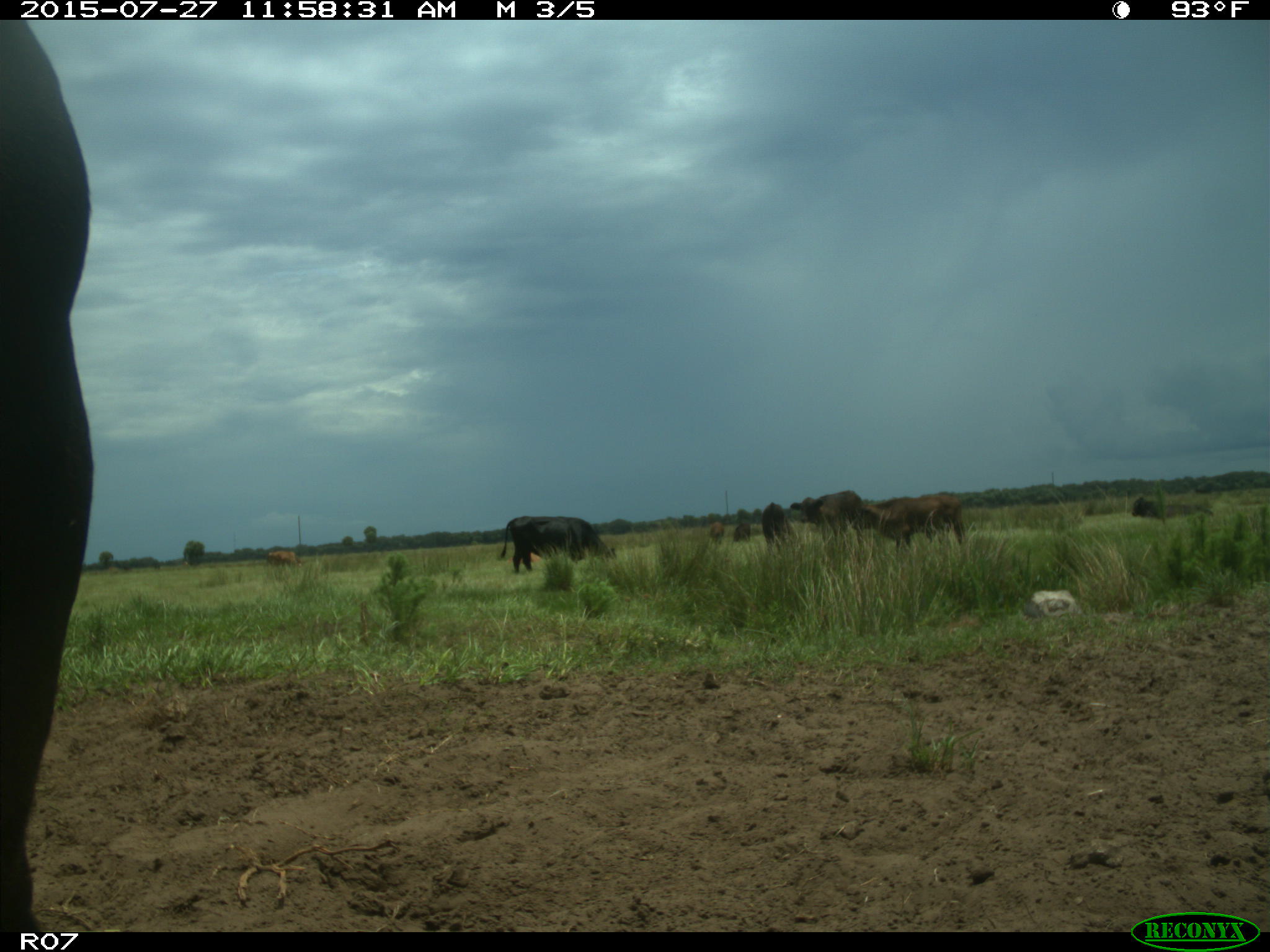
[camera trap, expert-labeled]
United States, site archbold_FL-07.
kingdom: Animalia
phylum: Chordata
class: Mammalia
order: Artiodactyla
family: Bovidae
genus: Bos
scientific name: Bos taurus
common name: domestic cow